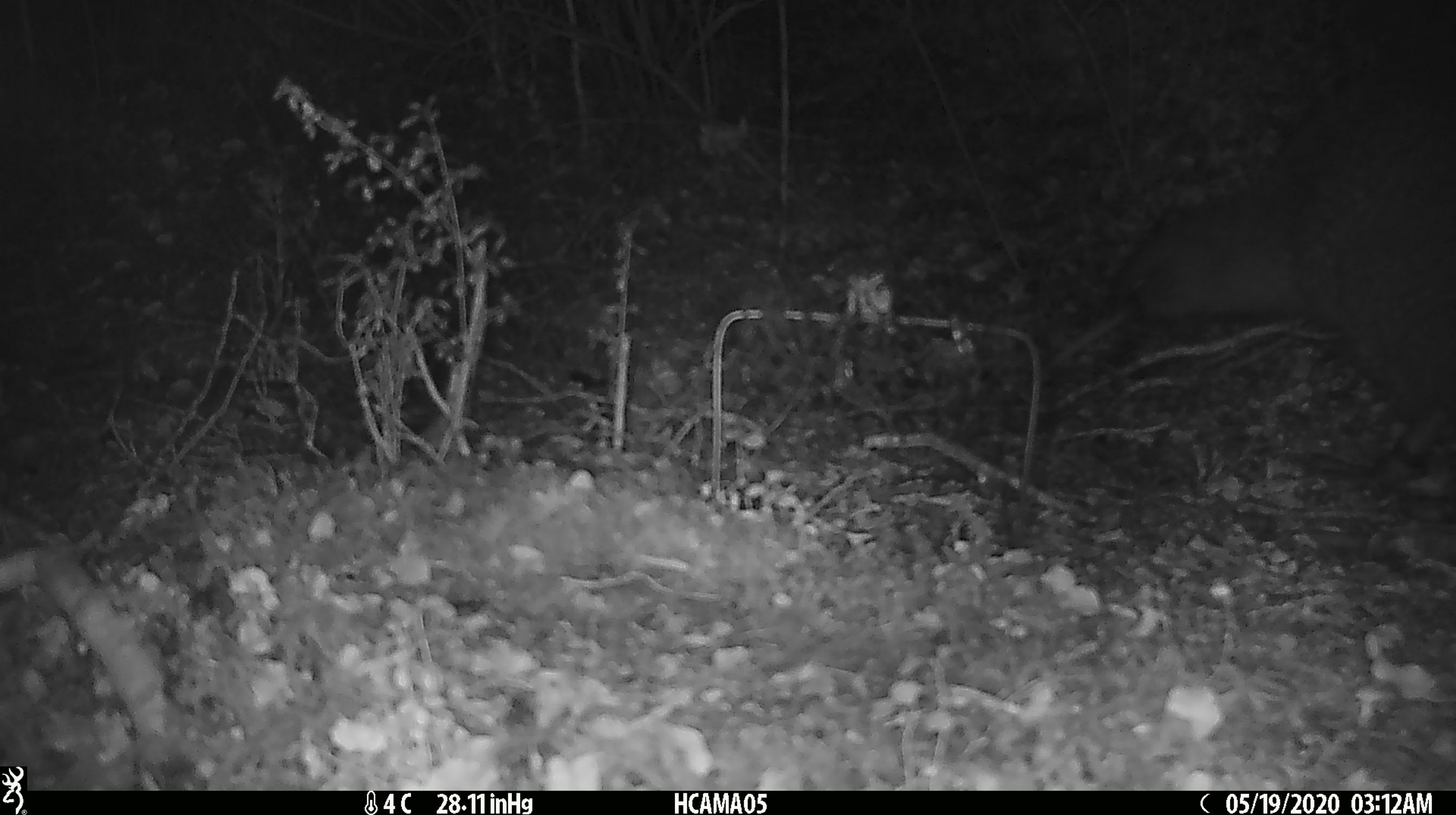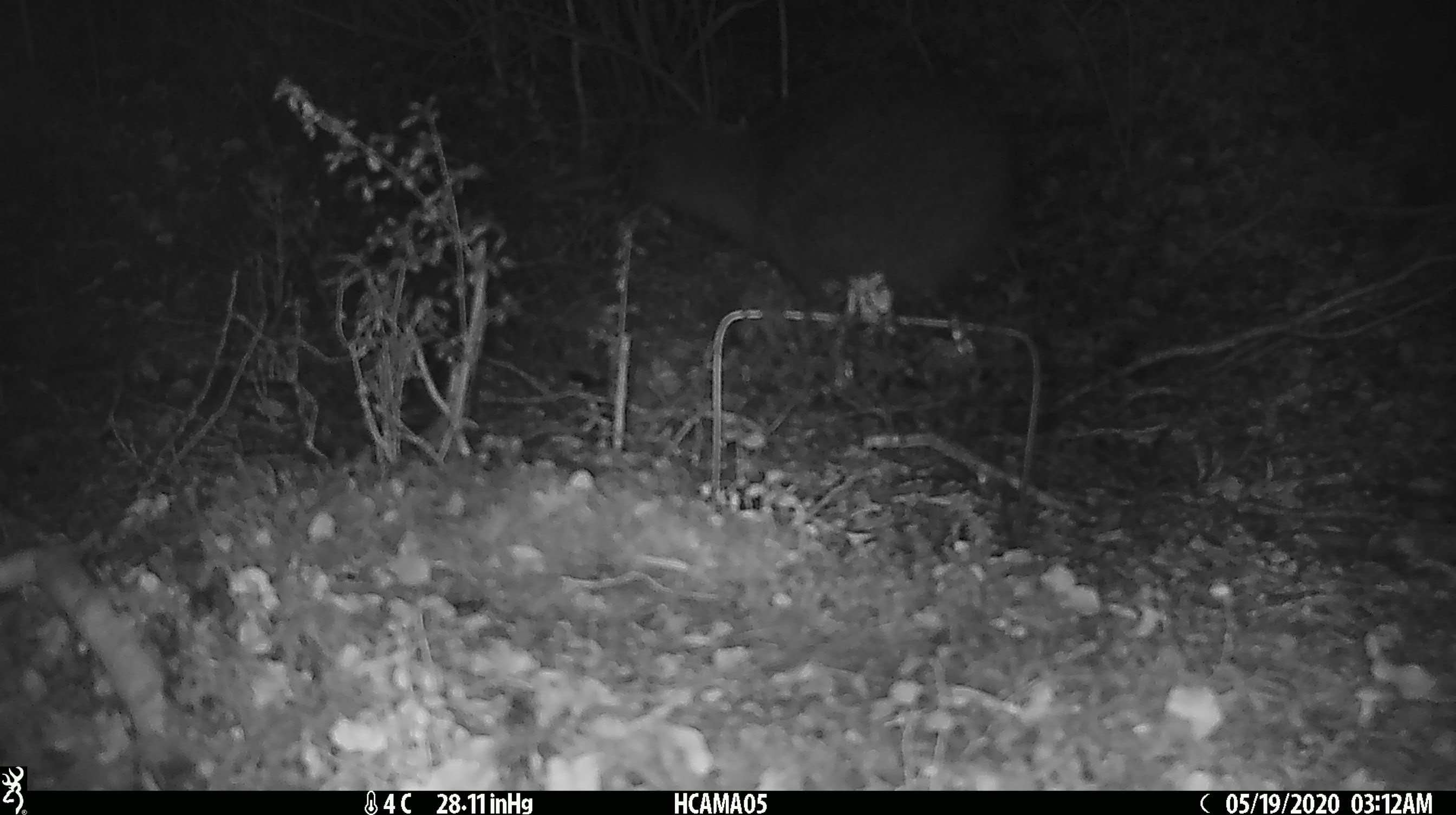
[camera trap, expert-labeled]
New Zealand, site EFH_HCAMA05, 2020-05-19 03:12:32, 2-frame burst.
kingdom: Animalia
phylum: Chordata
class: Aves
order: Apterygiformes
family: Apterygidae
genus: Apteryx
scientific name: Apteryx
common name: kiwi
Kiwi (Apteryx).